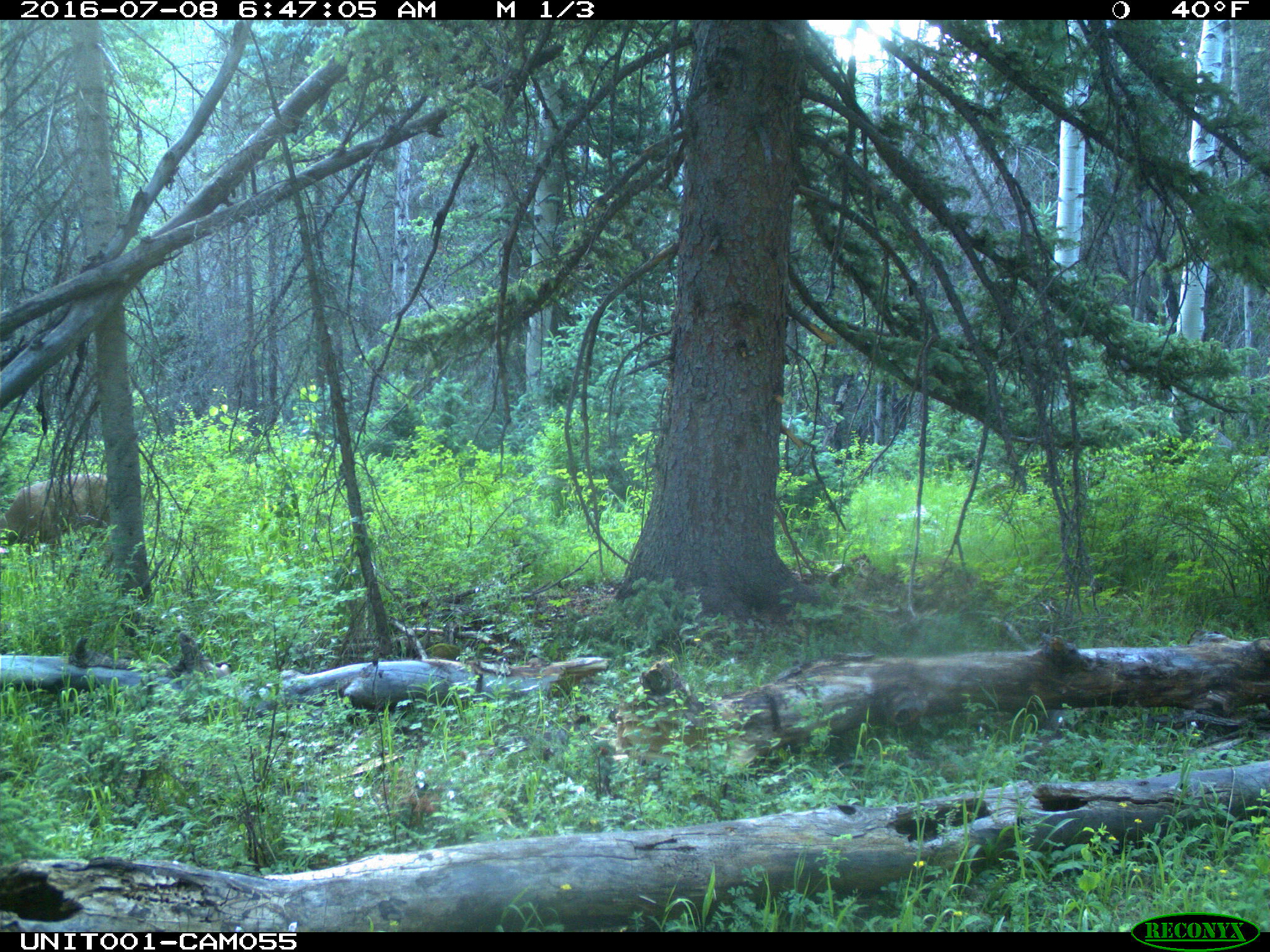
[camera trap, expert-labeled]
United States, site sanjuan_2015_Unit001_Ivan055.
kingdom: Animalia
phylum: Chordata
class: Mammalia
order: Artiodactyla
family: Cervidae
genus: Odocoileus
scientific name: Odocoileus hemionus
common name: mule deer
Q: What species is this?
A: Odocoileus hemionus (mule deer).